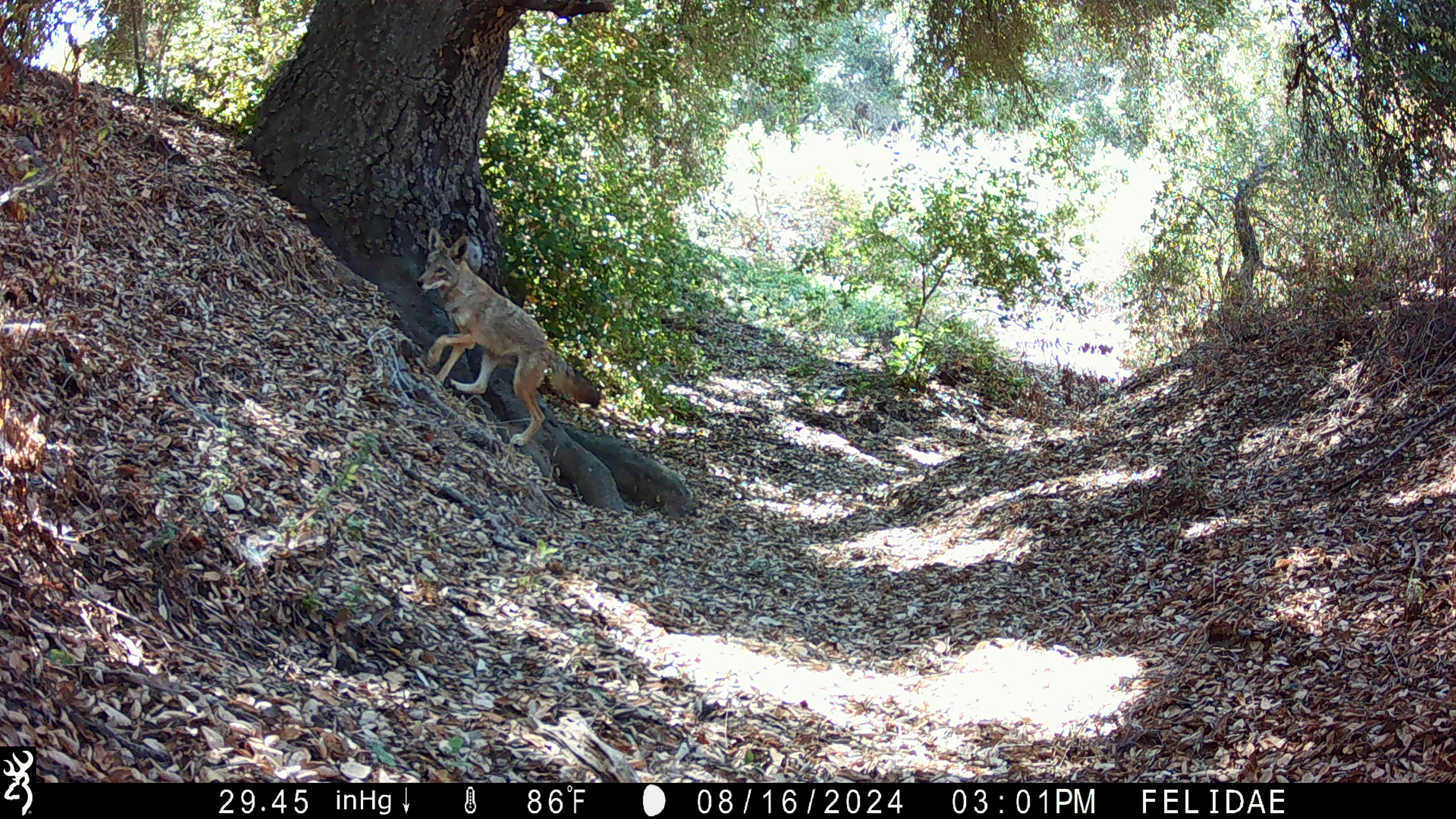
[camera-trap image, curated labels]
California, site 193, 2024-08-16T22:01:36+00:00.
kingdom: Animalia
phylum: Chordata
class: Mammalia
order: Carnivora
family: Canidae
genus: Canis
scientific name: Canis latrans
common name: coyote